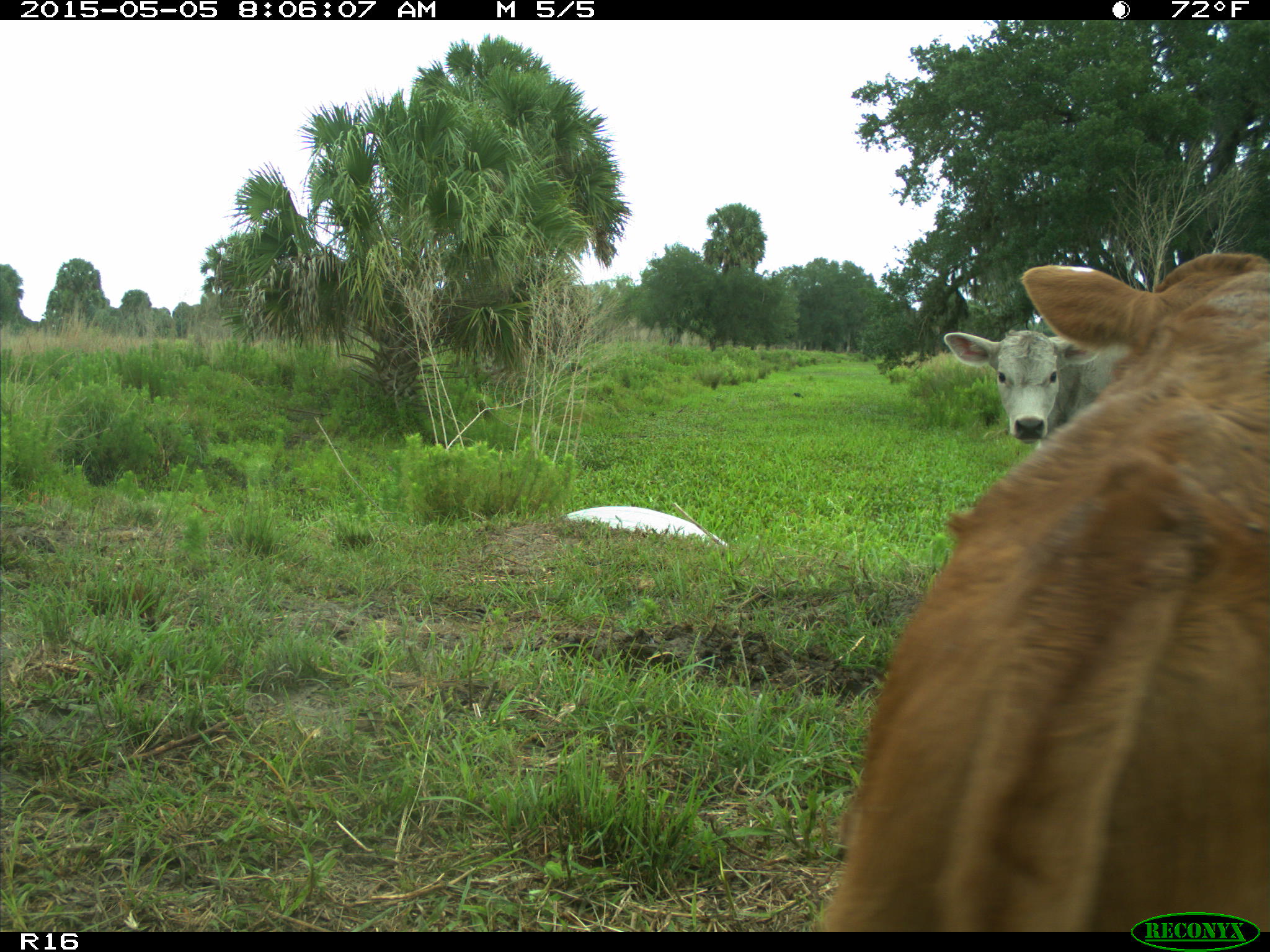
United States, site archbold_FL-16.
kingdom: Animalia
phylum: Chordata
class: Mammalia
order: Artiodactyla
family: Bovidae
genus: Bos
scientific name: Bos taurus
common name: domestic cow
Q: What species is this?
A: Bos taurus (domestic cow).